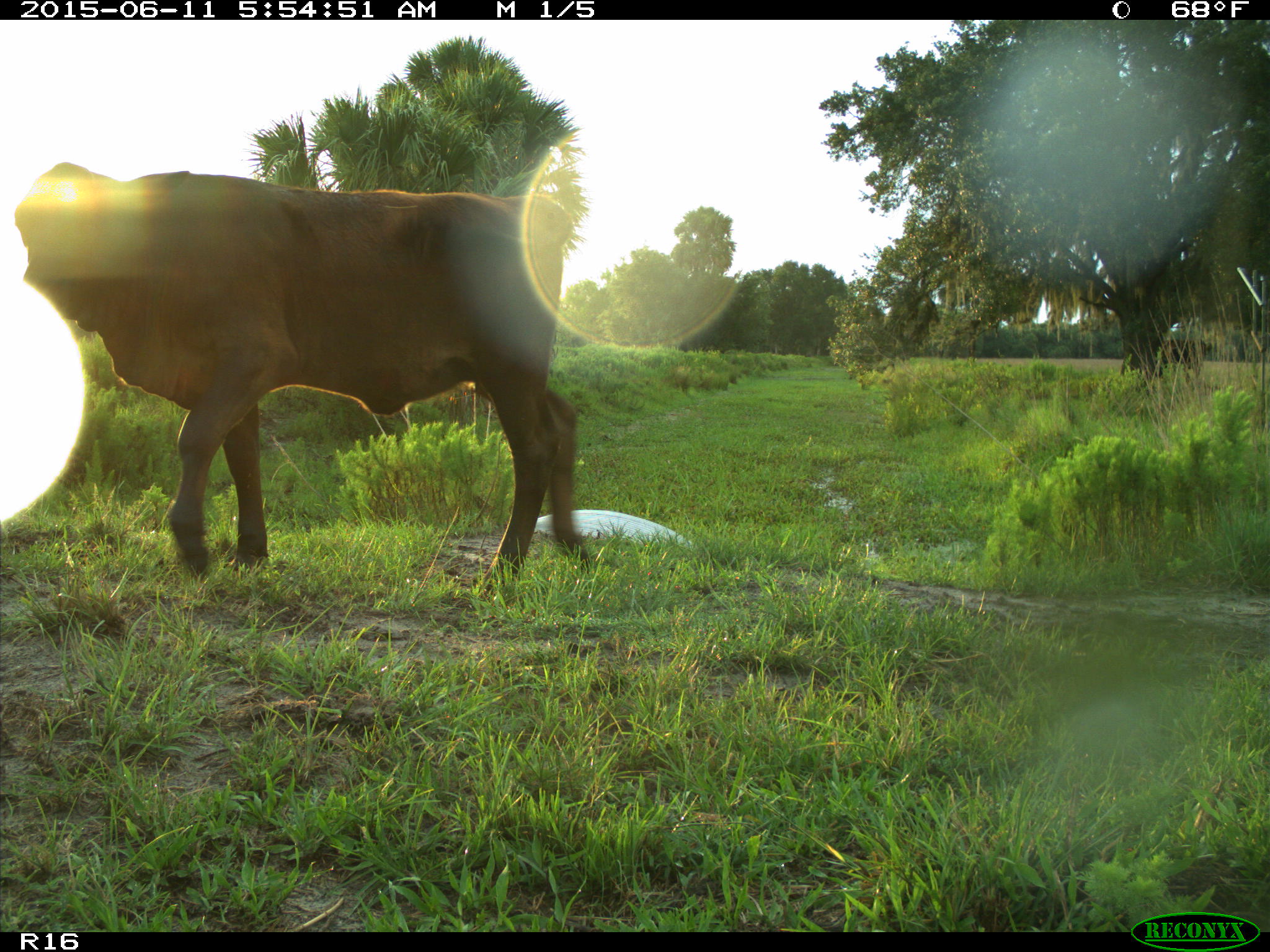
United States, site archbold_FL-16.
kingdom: Animalia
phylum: Chordata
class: Mammalia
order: Artiodactyla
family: Bovidae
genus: Bos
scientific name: Bos taurus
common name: domestic cow